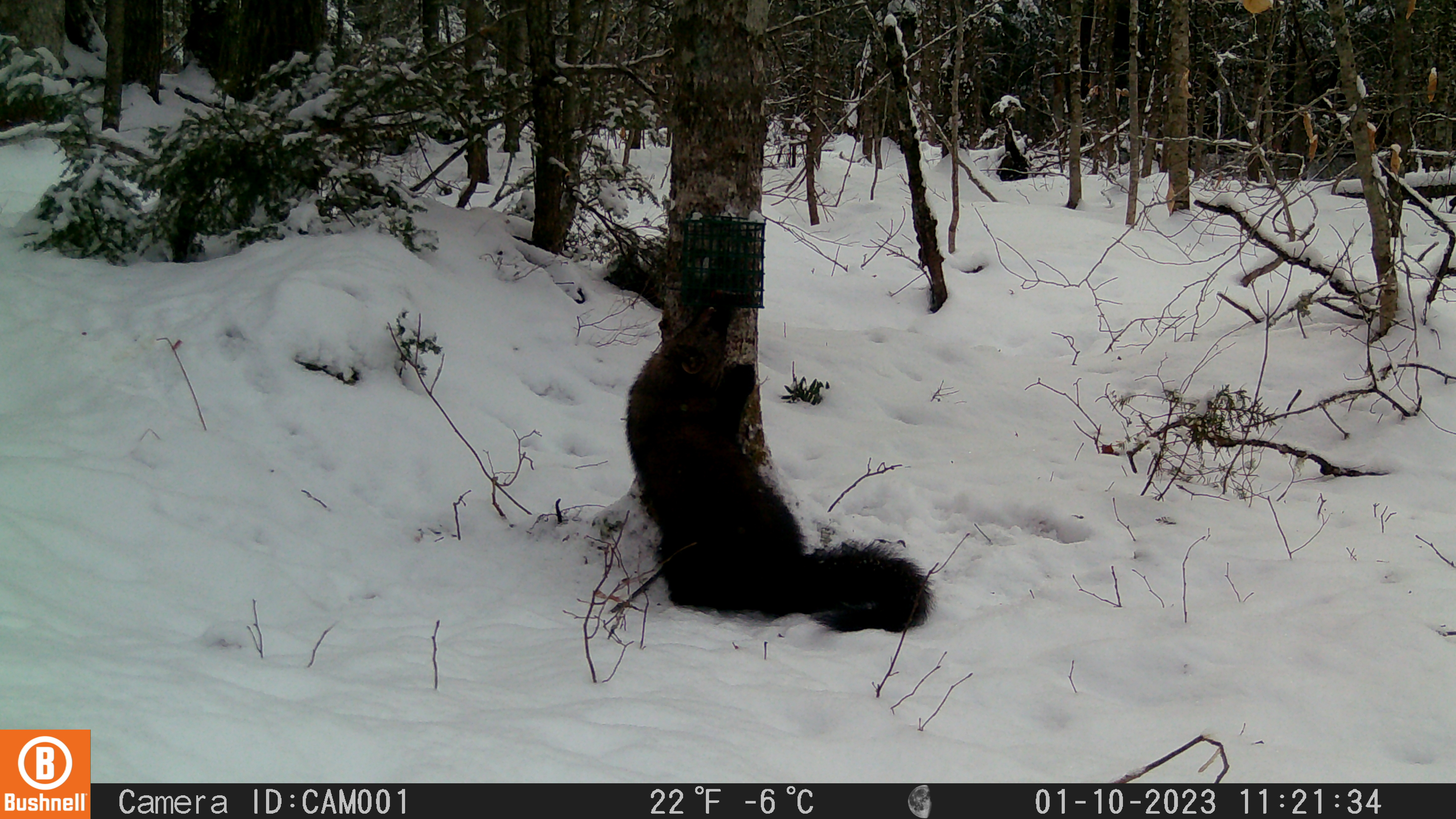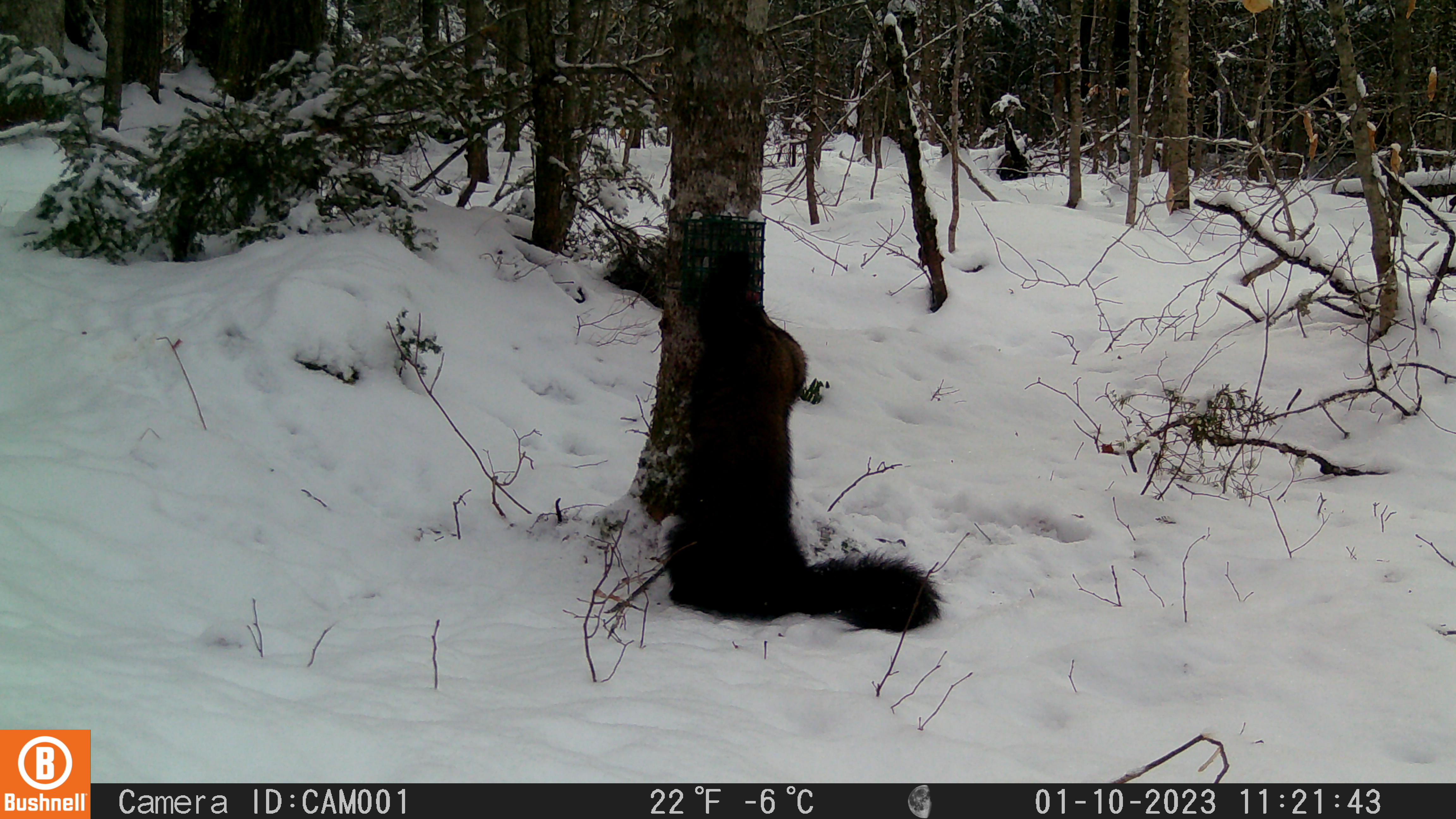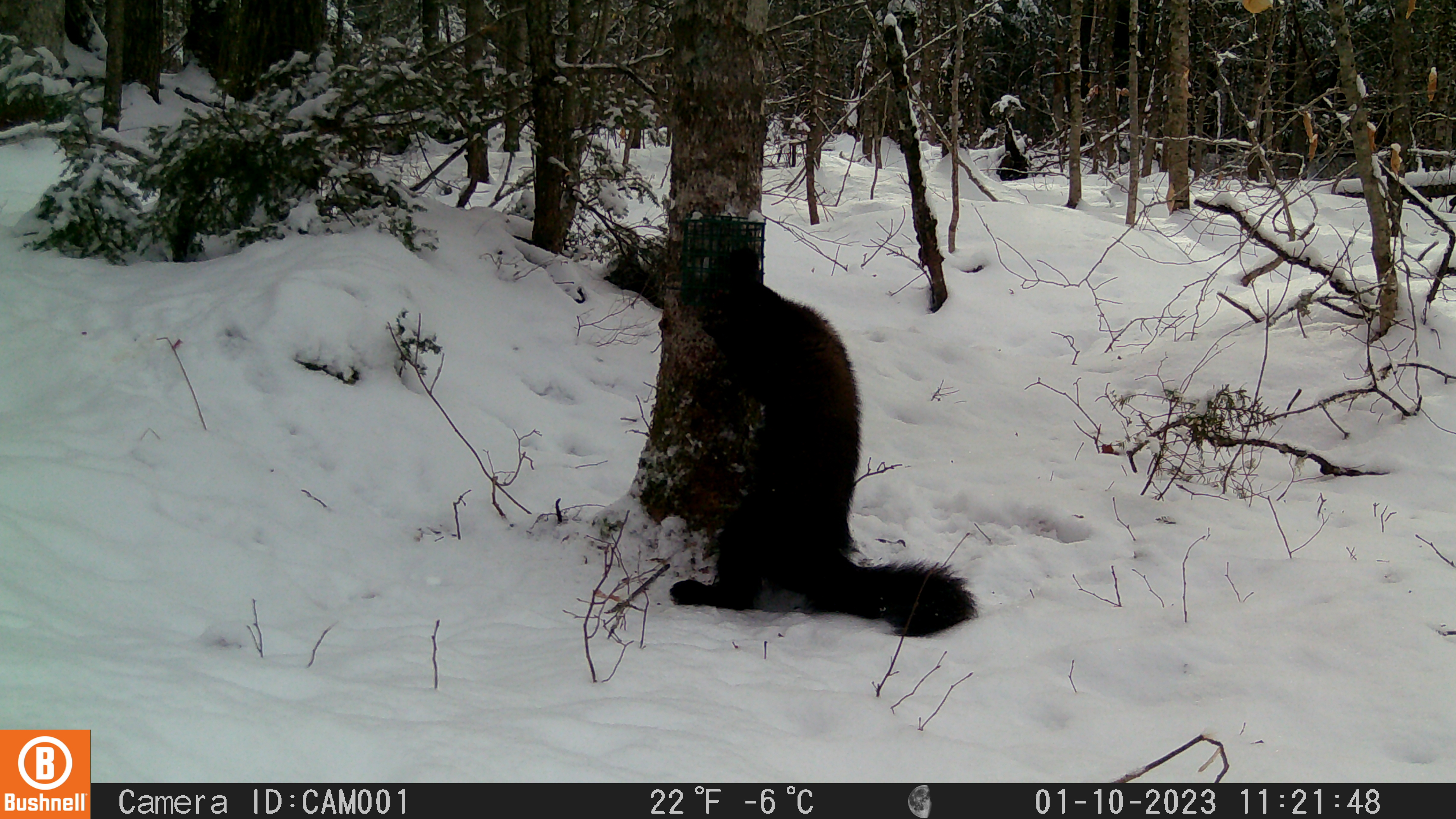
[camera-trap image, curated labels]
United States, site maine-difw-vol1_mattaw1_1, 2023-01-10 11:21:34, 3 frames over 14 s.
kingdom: Animalia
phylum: Chordata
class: Mammalia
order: Carnivora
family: Mustelidae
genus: Pekania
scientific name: Pekania pennanti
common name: fisher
Fisher (Pekania pennanti).